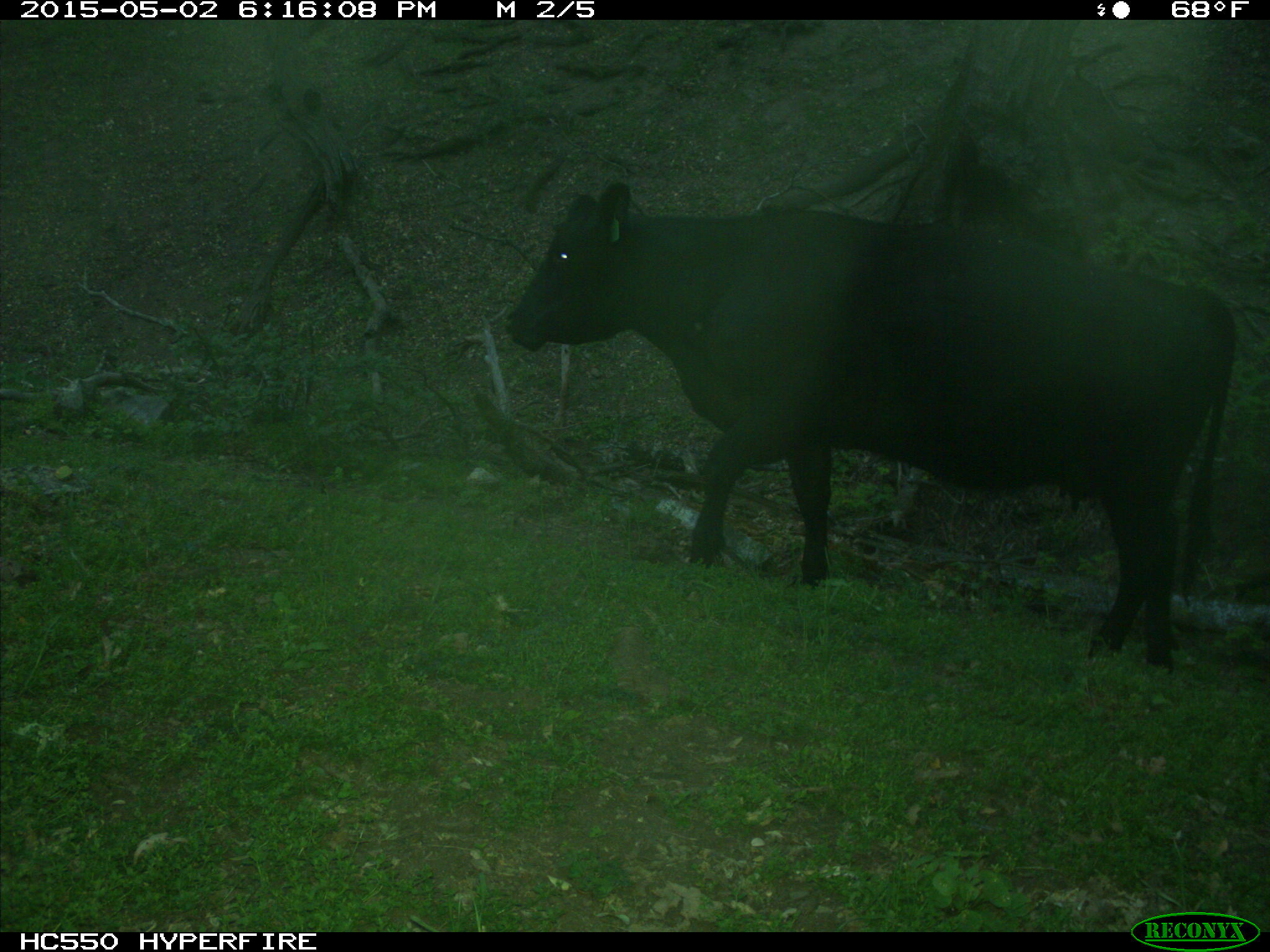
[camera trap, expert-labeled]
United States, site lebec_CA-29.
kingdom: Animalia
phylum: Chordata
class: Mammalia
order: Artiodactyla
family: Bovidae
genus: Bos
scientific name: Bos taurus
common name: domestic cow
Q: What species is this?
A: Bos taurus (domestic cow).